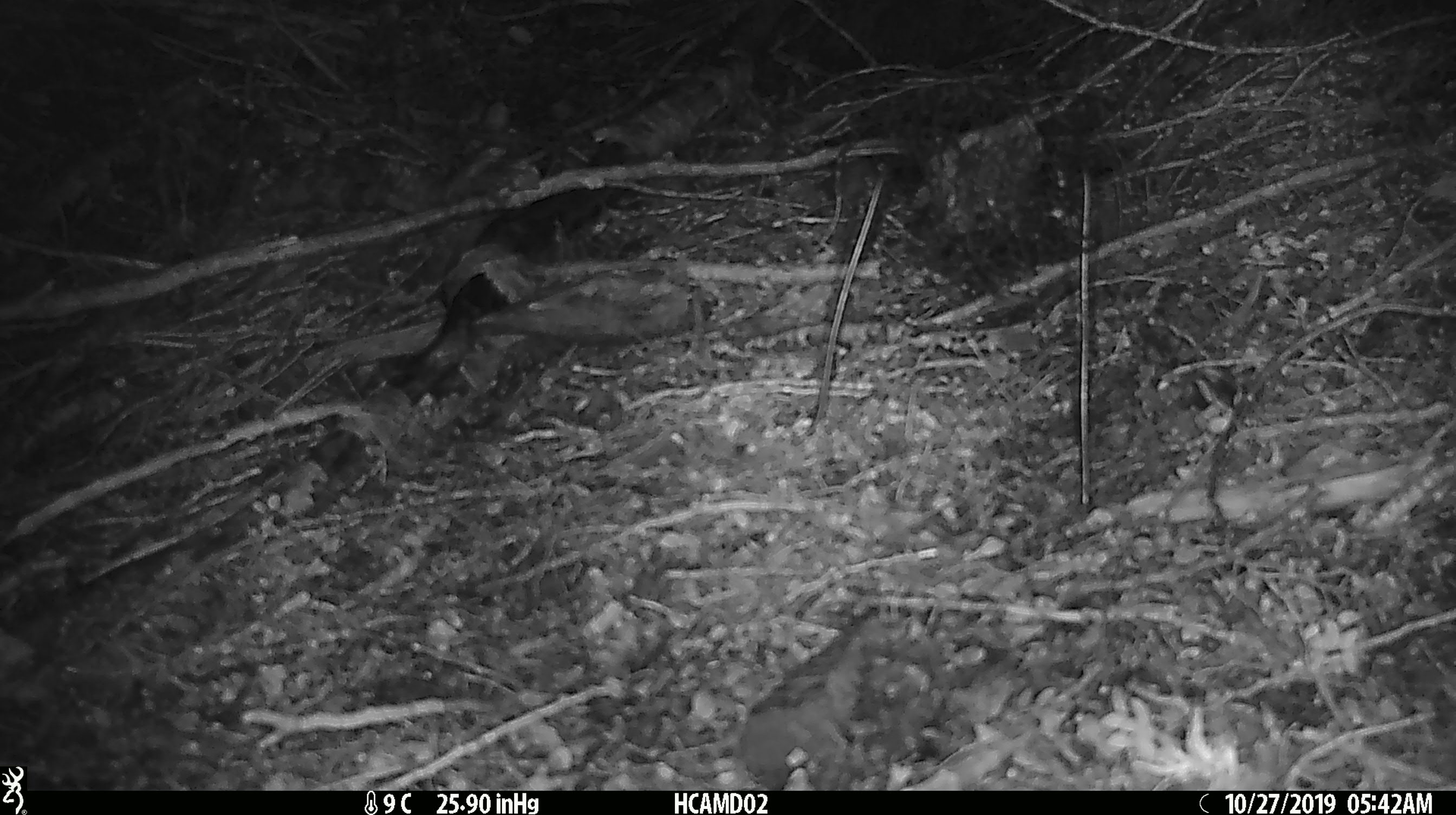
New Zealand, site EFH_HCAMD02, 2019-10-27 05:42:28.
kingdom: Animalia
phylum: Chordata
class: Mammalia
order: Rodentia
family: Muridae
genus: Mus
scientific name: Mus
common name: mouse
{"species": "mouse (Mus)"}